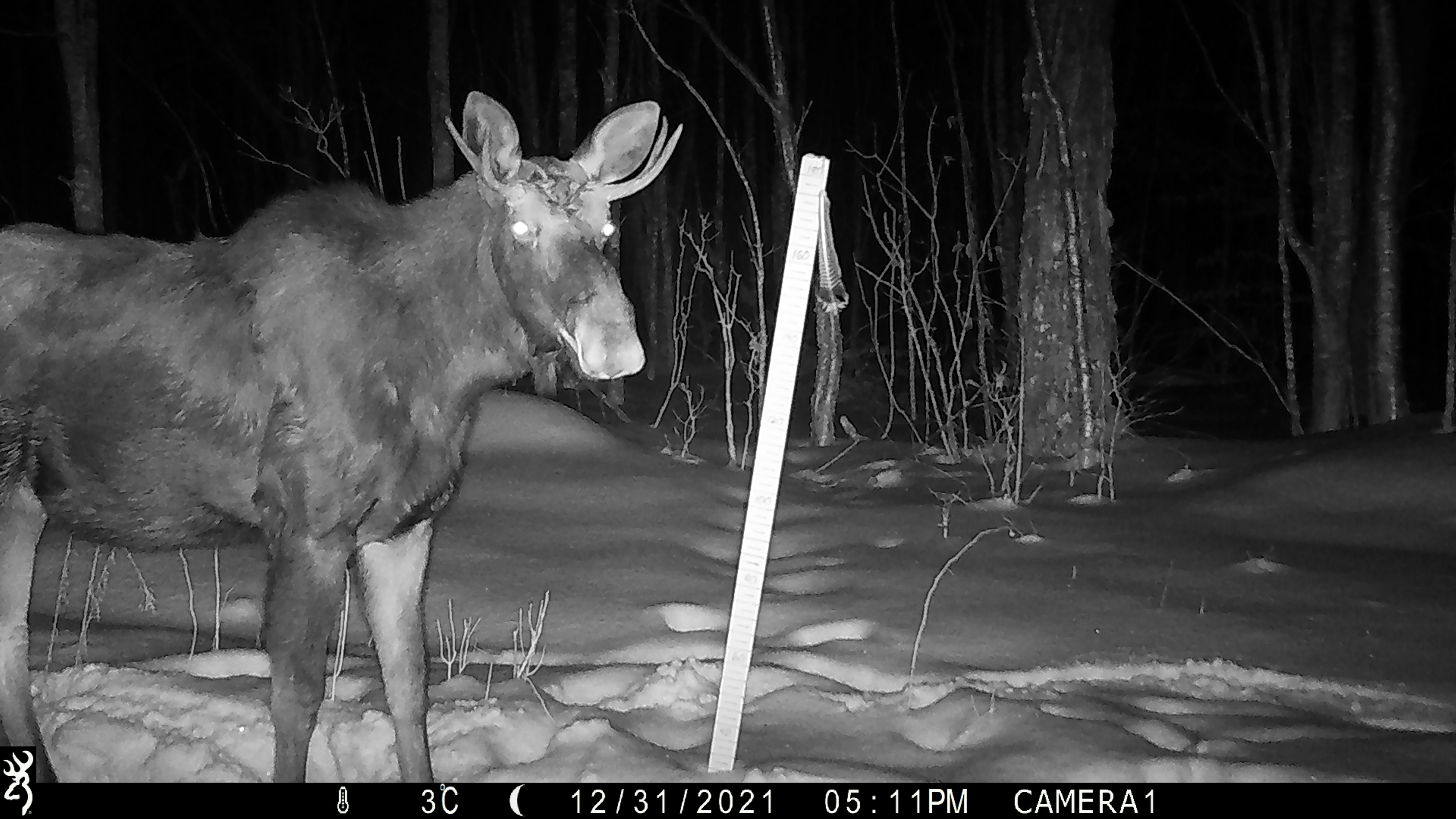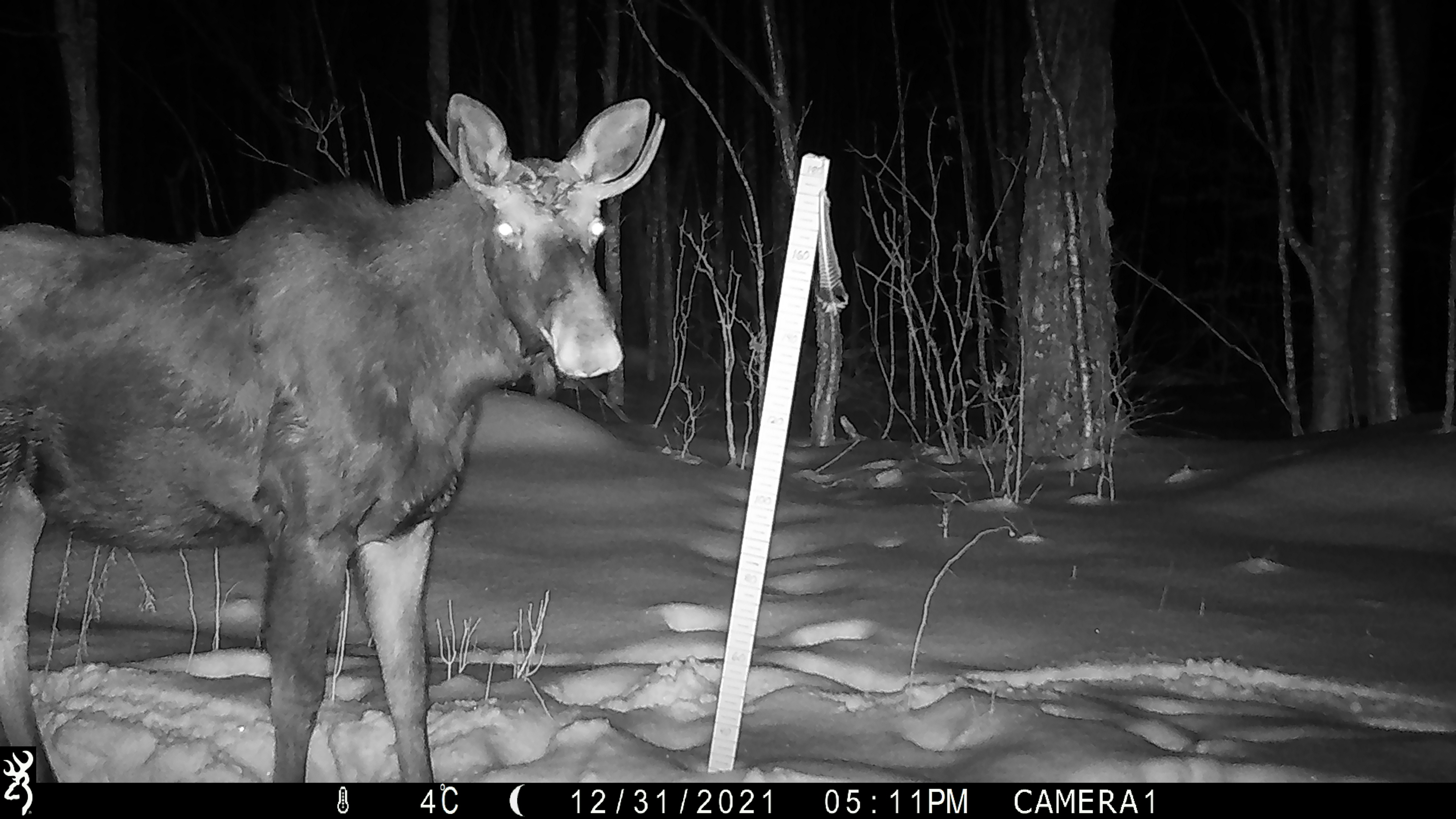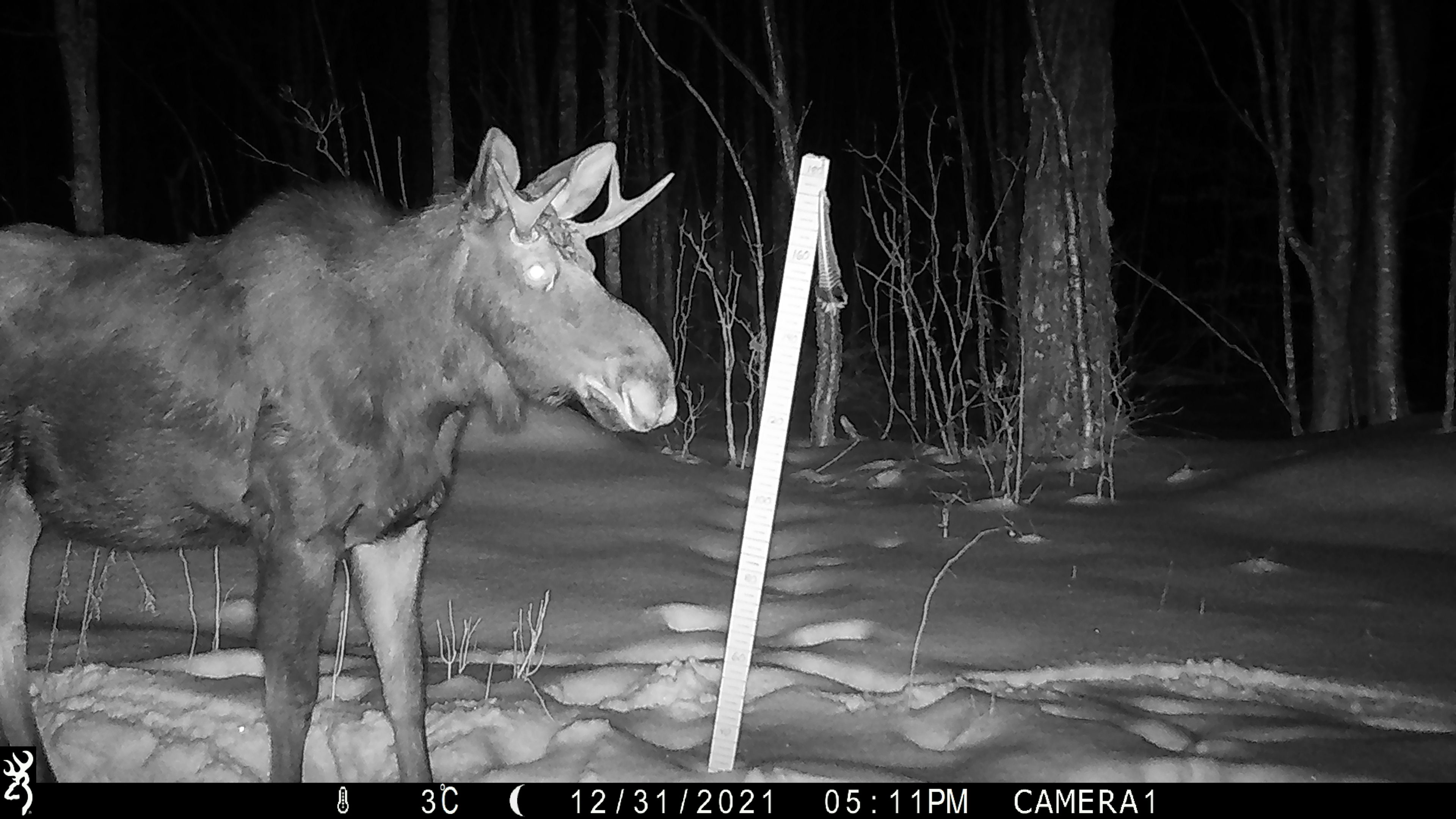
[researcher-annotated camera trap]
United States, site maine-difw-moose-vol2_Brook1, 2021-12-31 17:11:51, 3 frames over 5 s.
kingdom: Animalia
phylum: Chordata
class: Mammalia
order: Artiodactyla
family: Cervidae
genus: Alces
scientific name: Alces alces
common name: moose